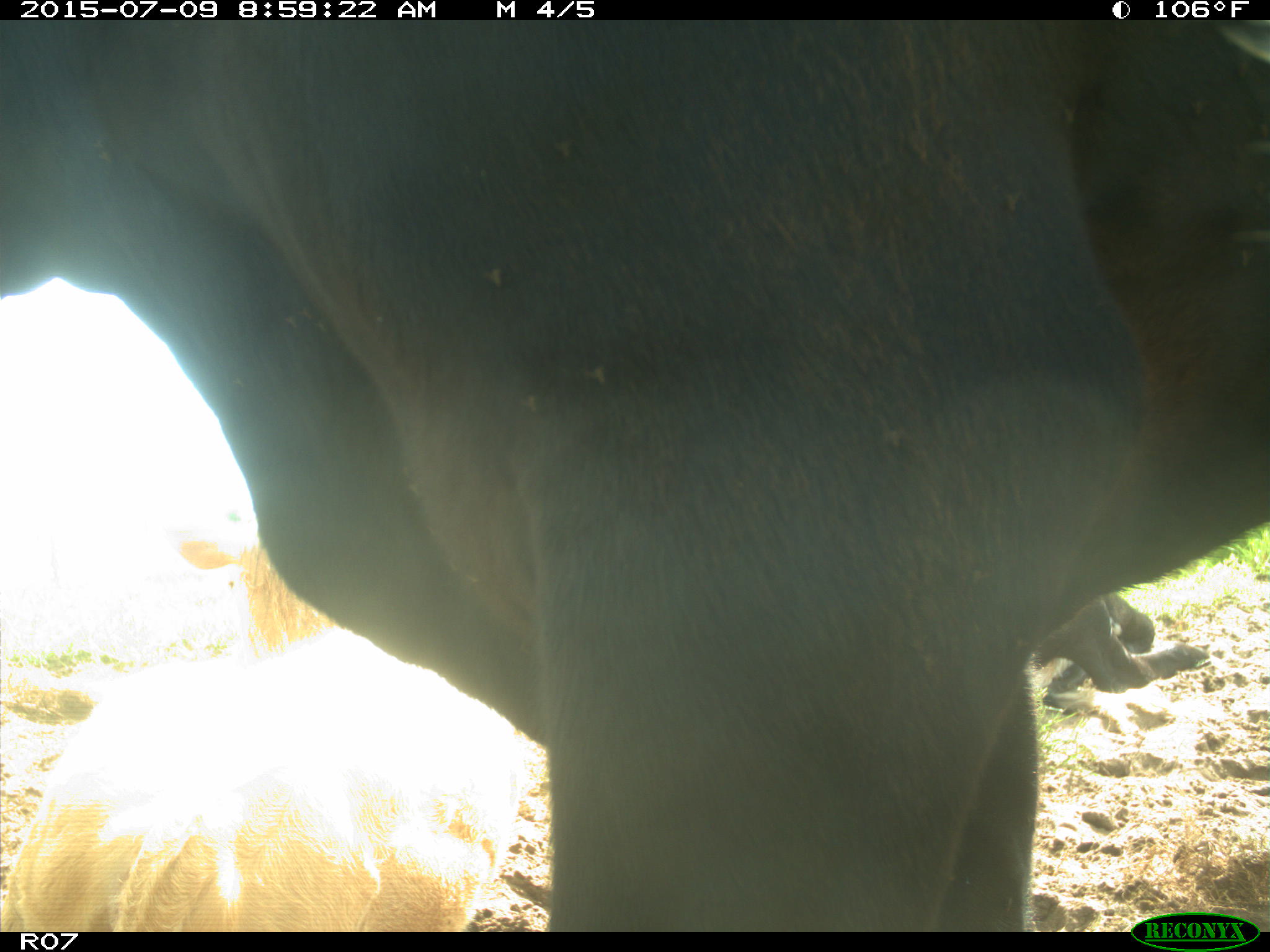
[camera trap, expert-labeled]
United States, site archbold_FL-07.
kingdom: Animalia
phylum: Chordata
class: Mammalia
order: Artiodactyla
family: Bovidae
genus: Bos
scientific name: Bos taurus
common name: domestic cow